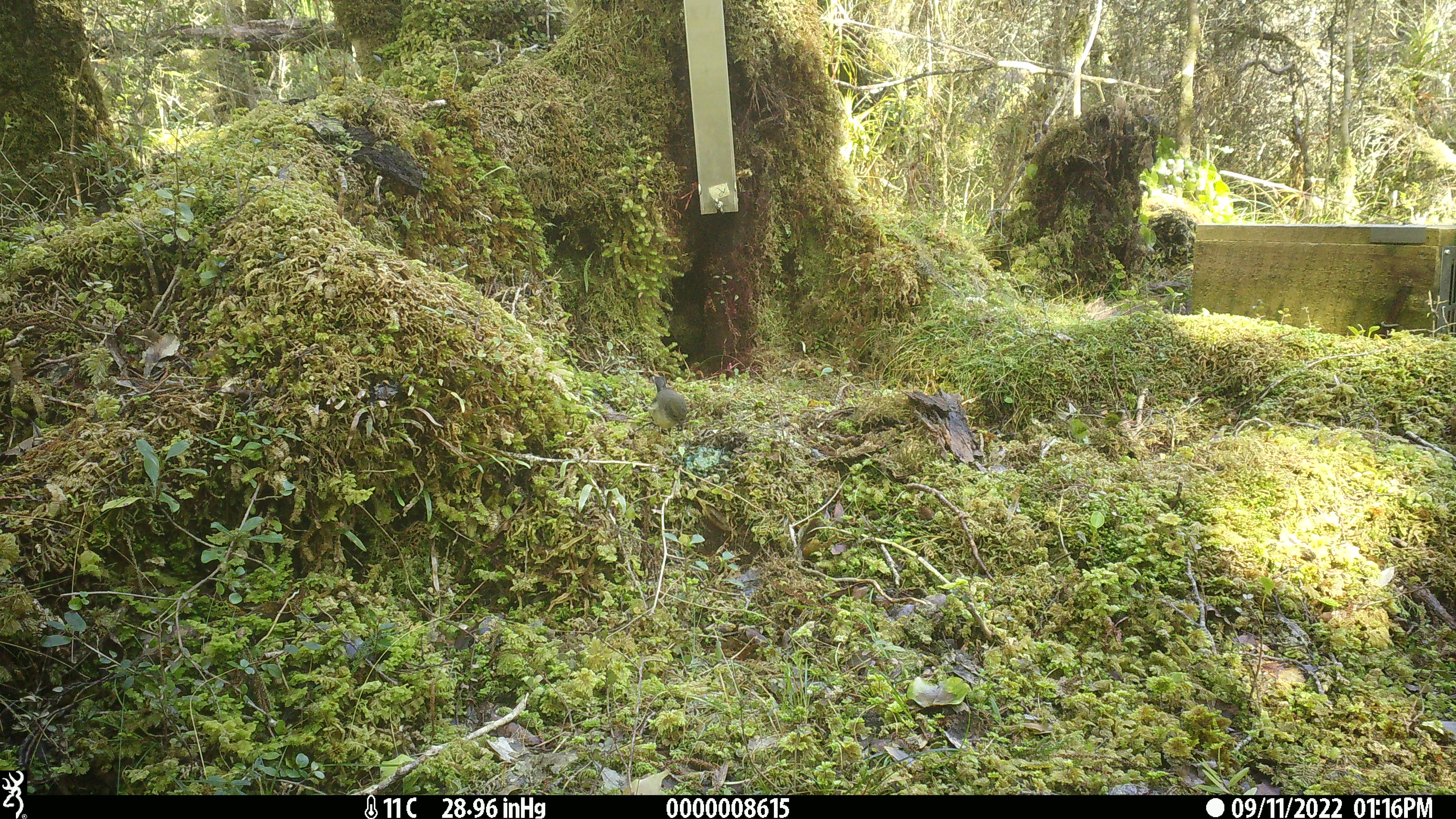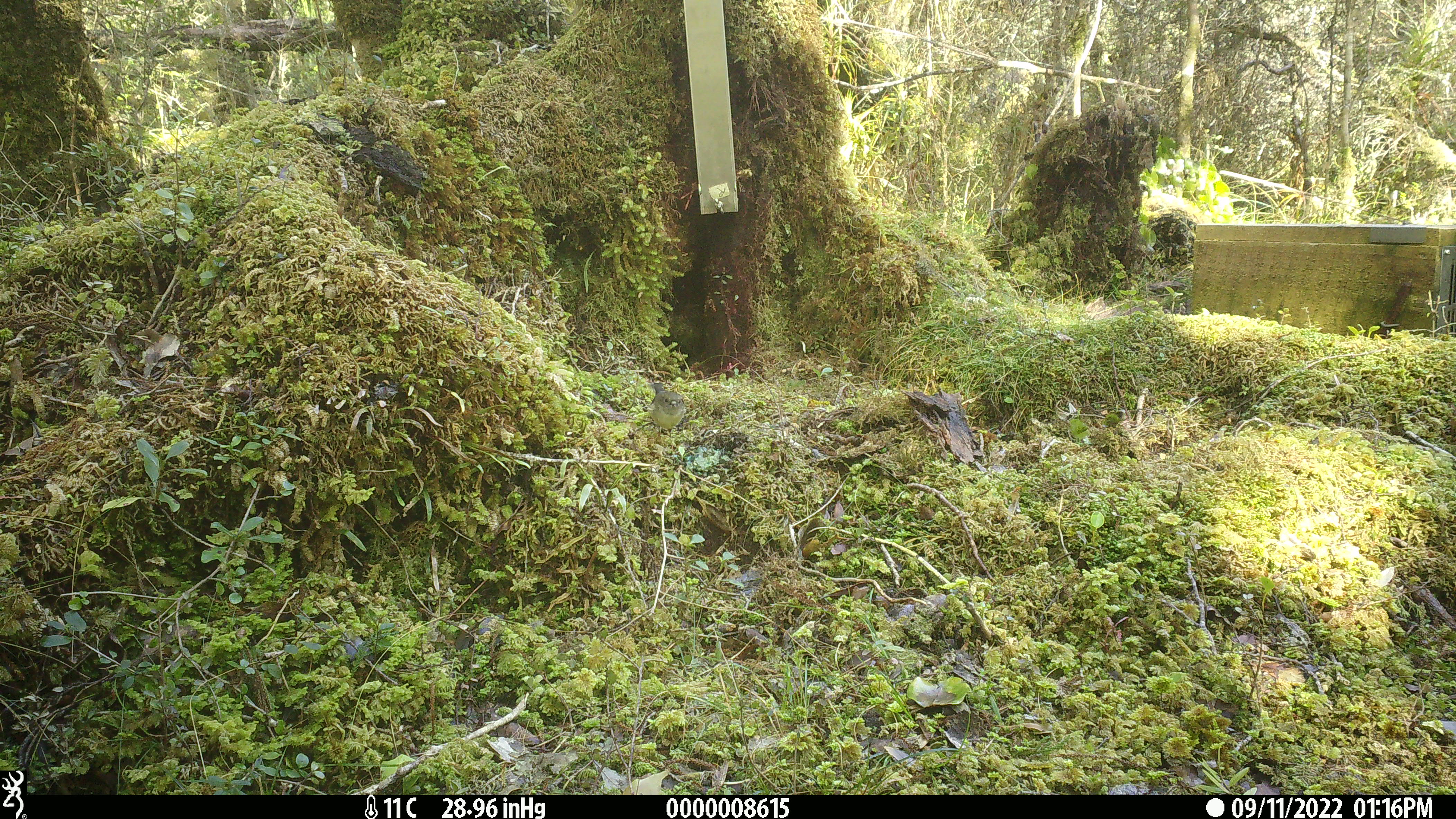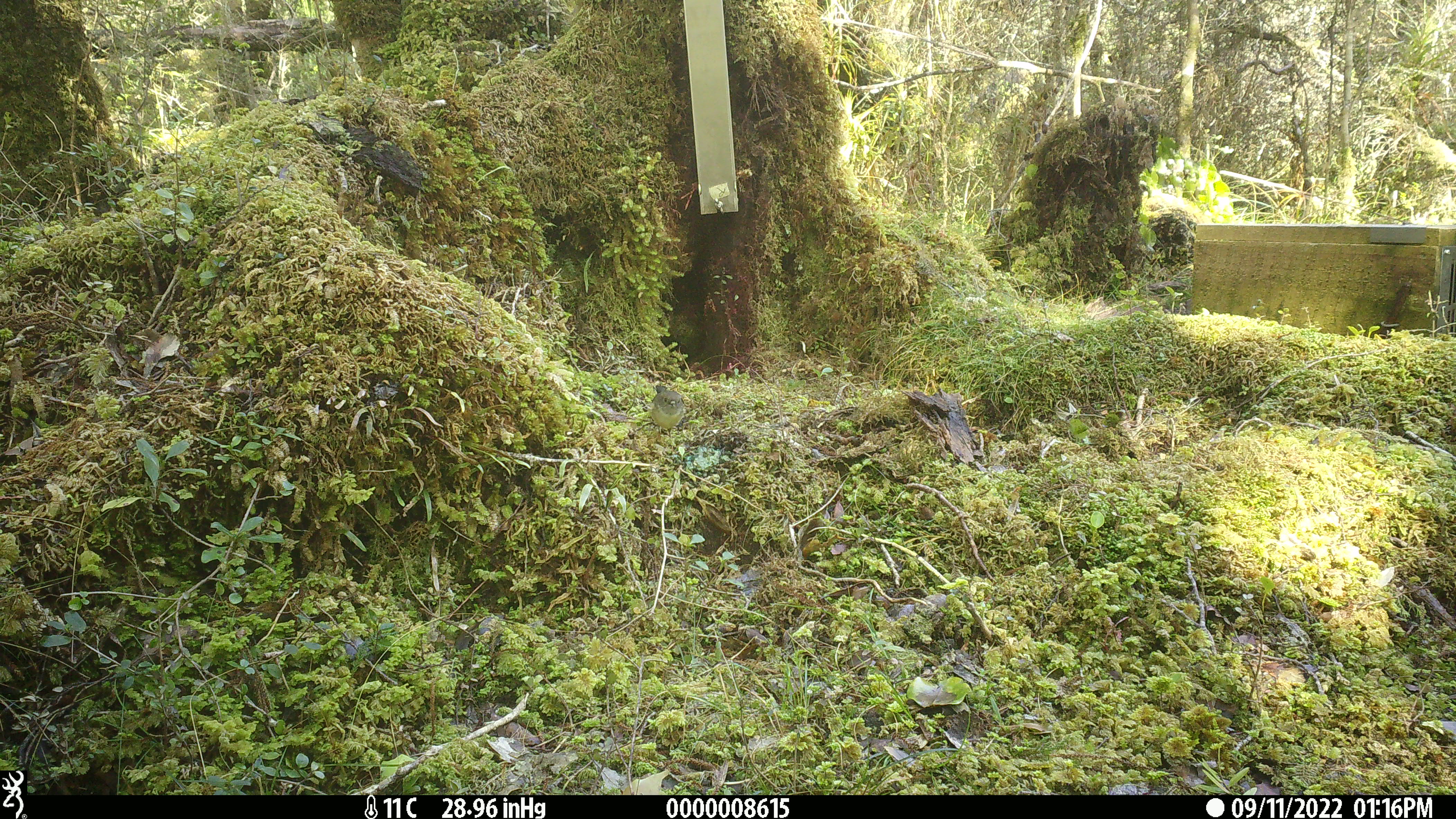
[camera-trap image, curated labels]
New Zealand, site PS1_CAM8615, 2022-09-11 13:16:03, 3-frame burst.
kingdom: Animalia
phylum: Chordata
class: Aves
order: Passeriformes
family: Petroicidae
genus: Petroica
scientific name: Petroica macrocephala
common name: tomtit